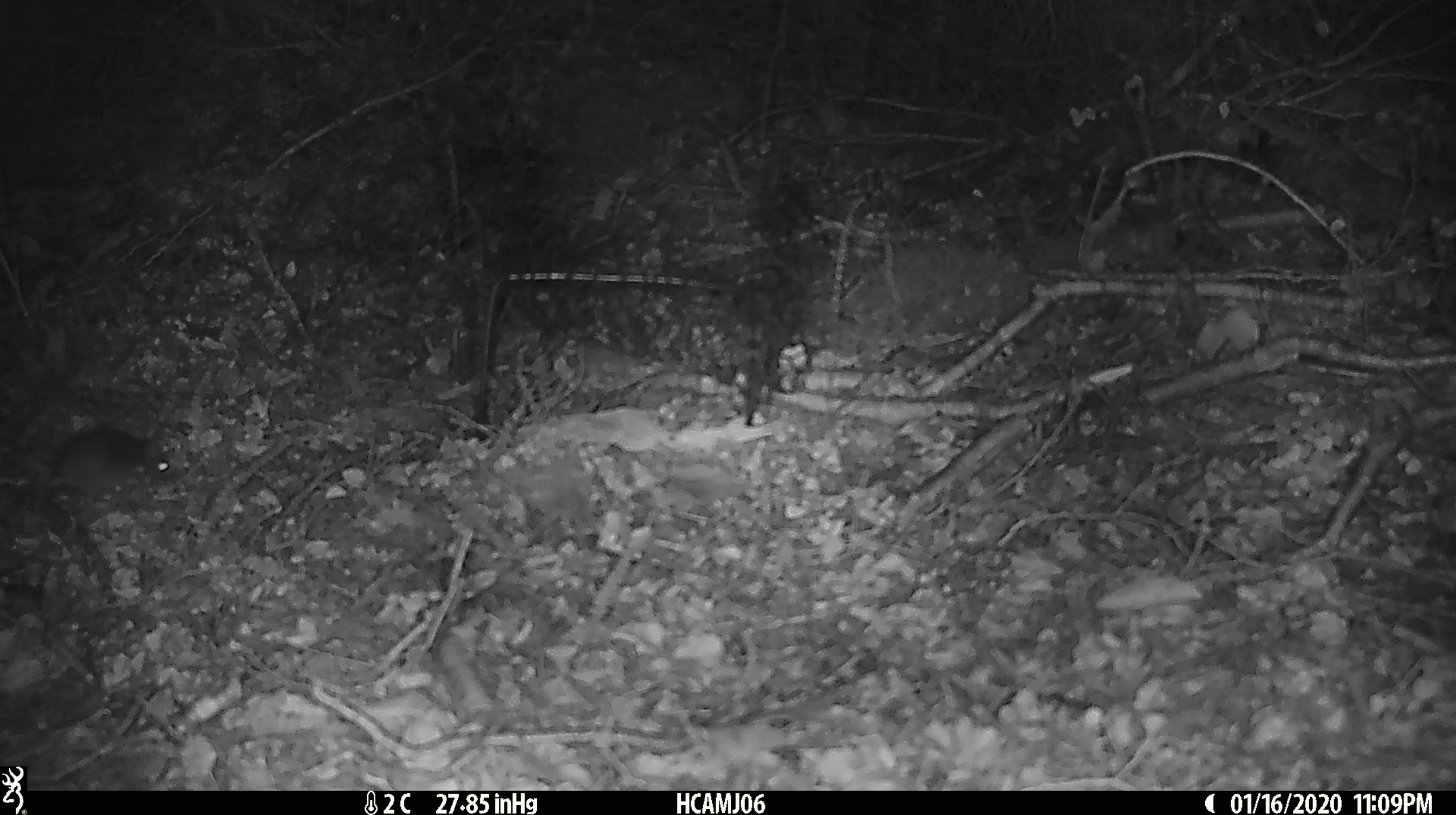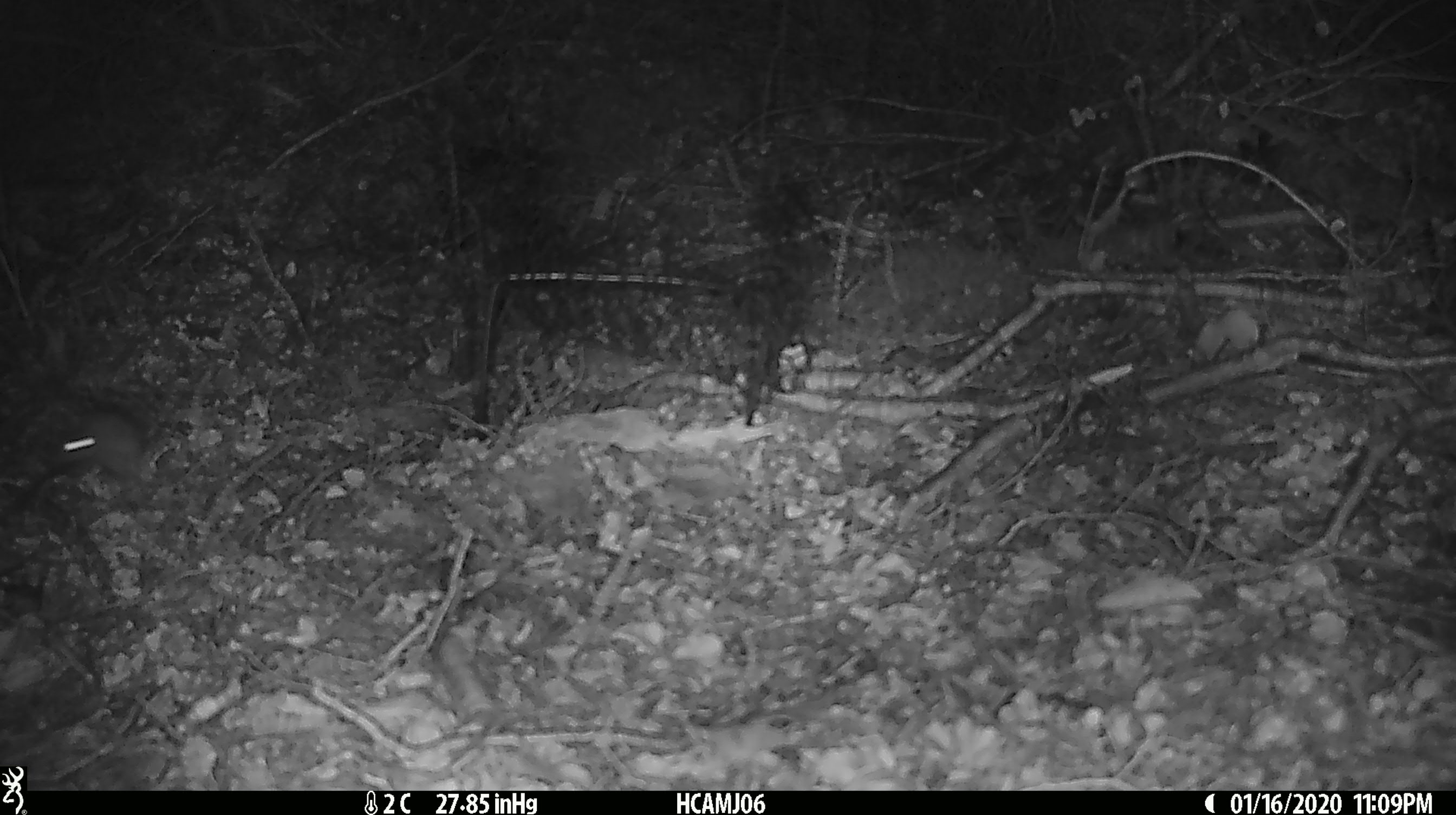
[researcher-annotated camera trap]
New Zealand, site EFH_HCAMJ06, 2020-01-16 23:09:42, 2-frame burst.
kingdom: Animalia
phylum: Chordata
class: Mammalia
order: Rodentia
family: Muridae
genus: Mus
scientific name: Mus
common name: mouse